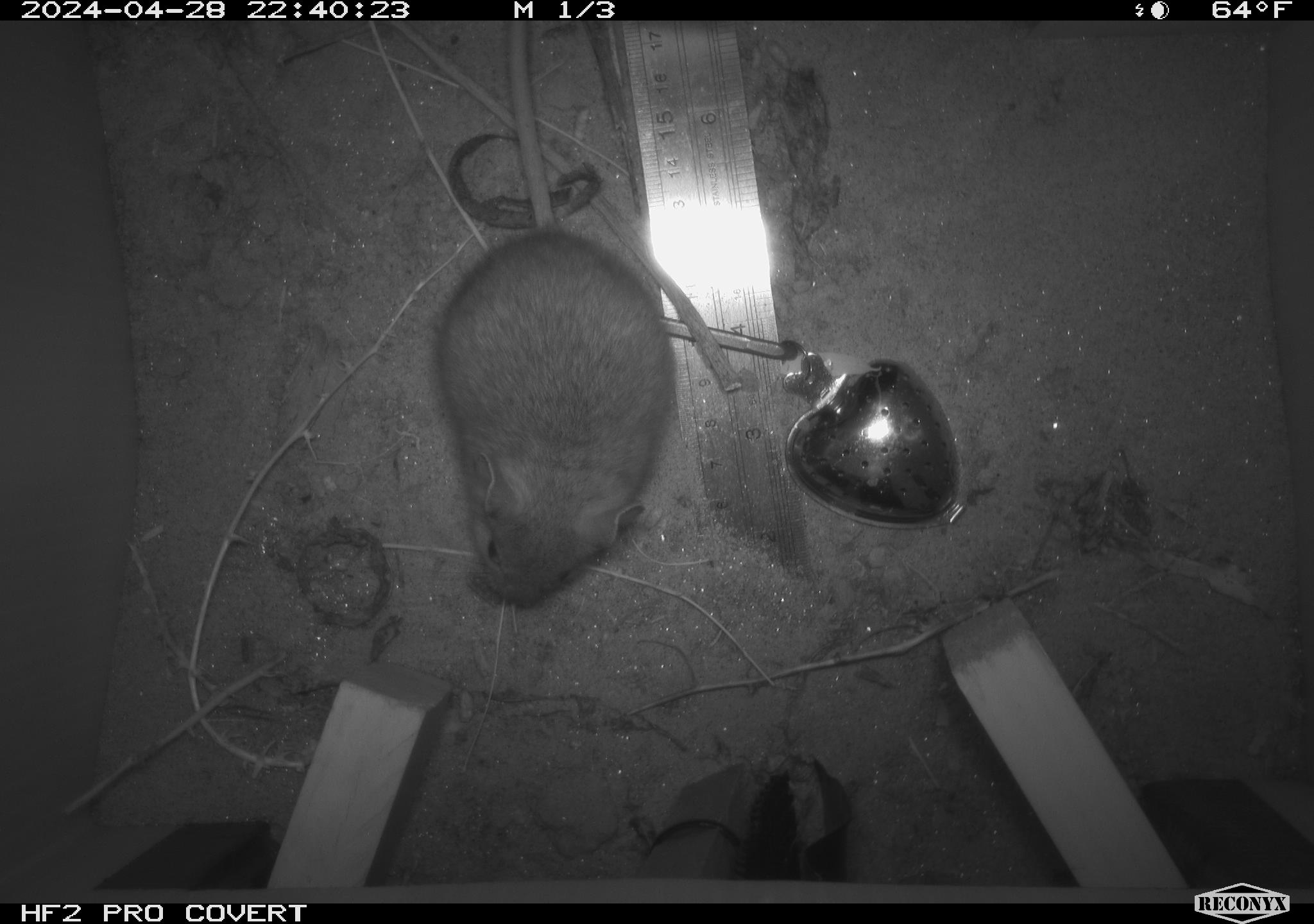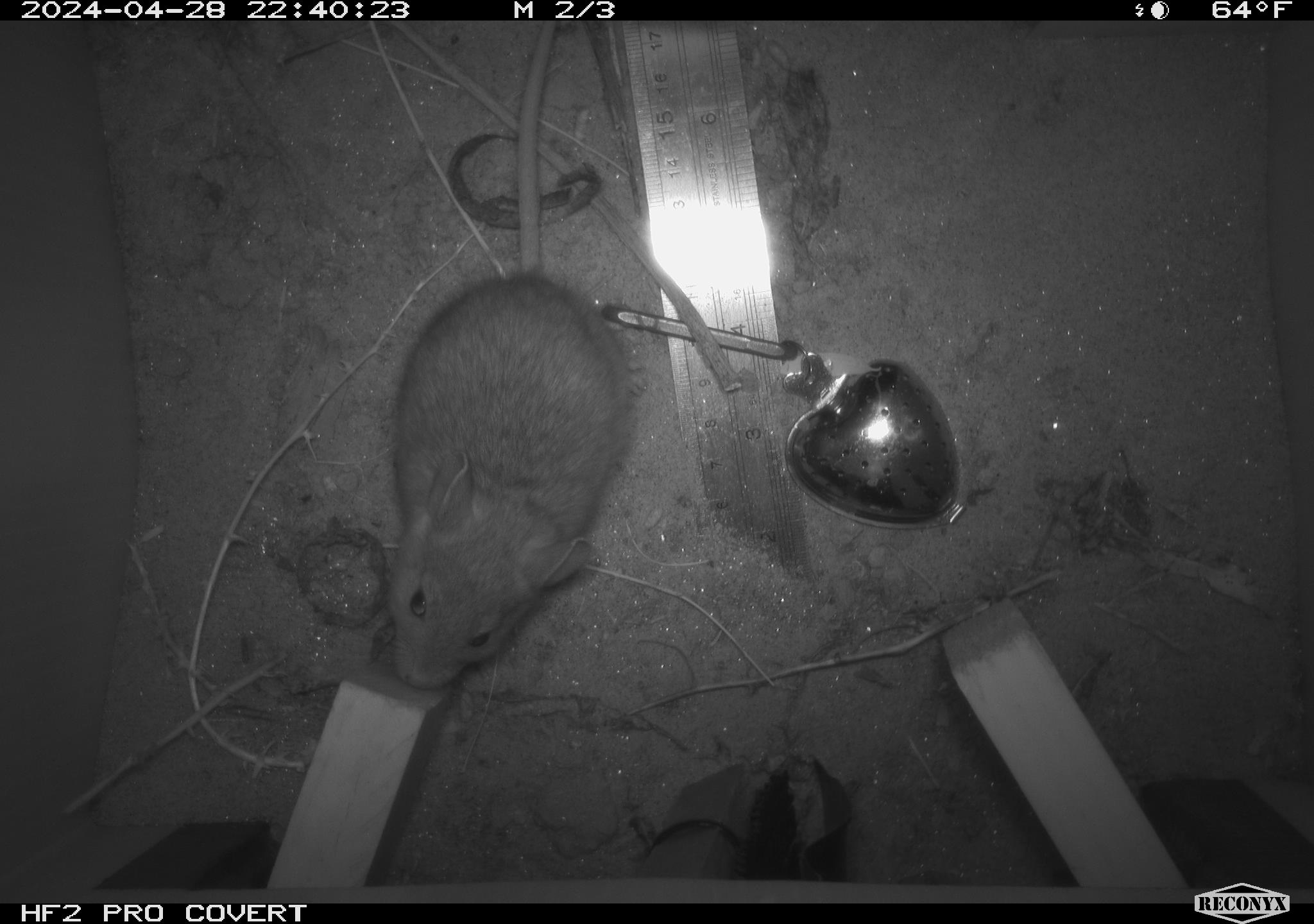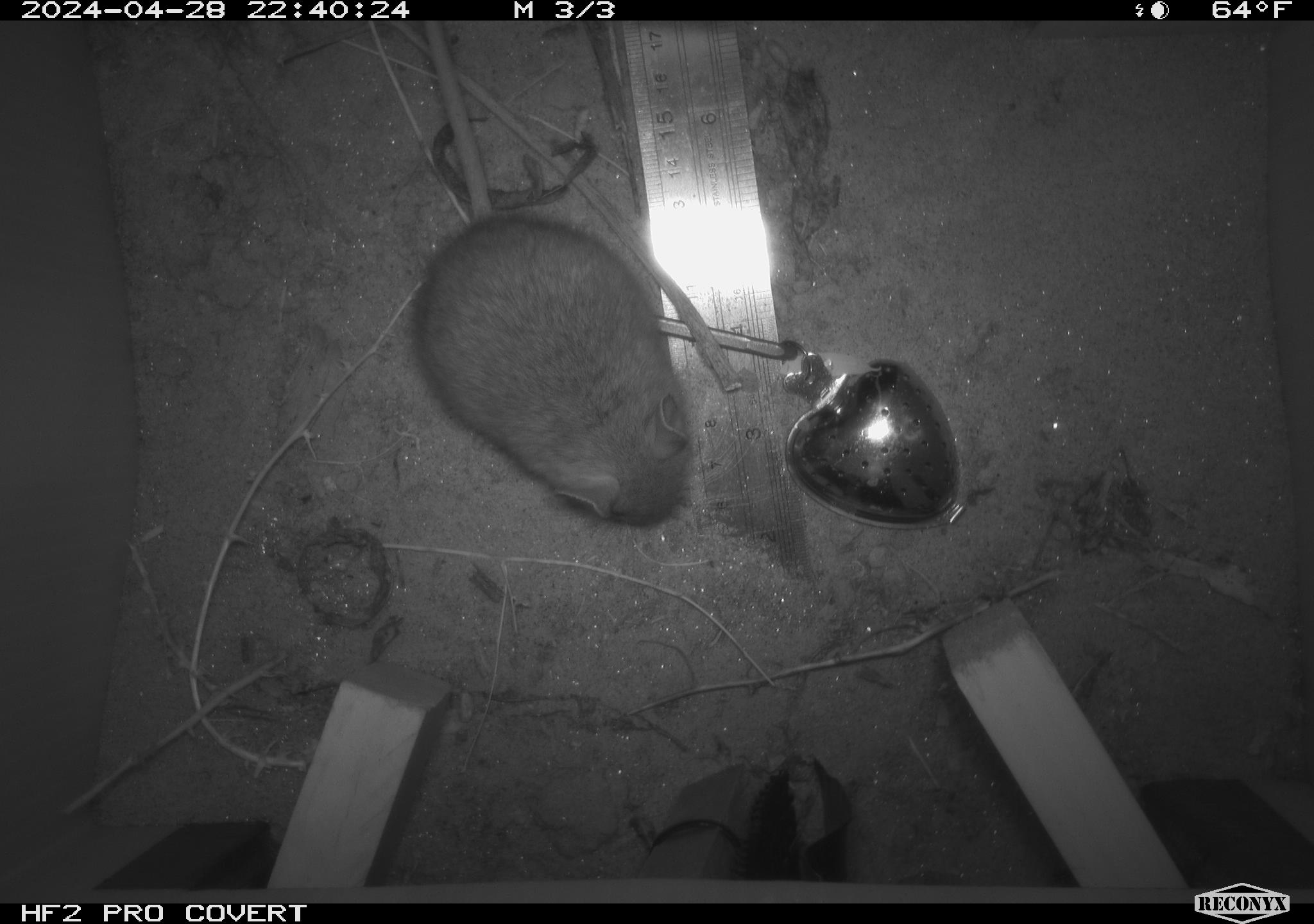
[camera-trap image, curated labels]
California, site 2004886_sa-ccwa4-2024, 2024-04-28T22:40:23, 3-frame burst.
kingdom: Animalia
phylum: Chordata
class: Mammalia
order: Rodentia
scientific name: Rodentia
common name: woodrat or rat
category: woodrat or rat species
Woodrat or rat species (woodrat or rat) (Rodentia).